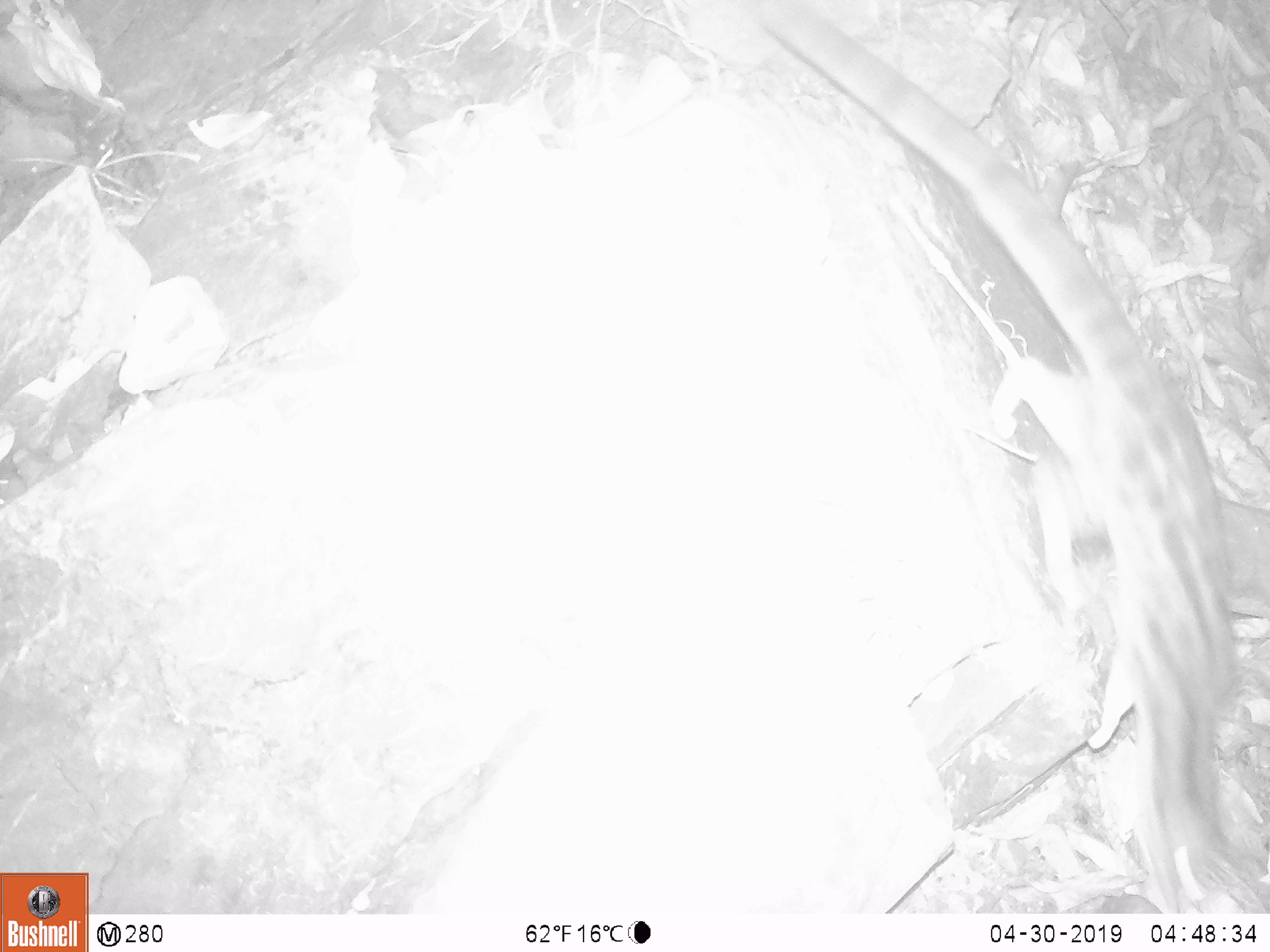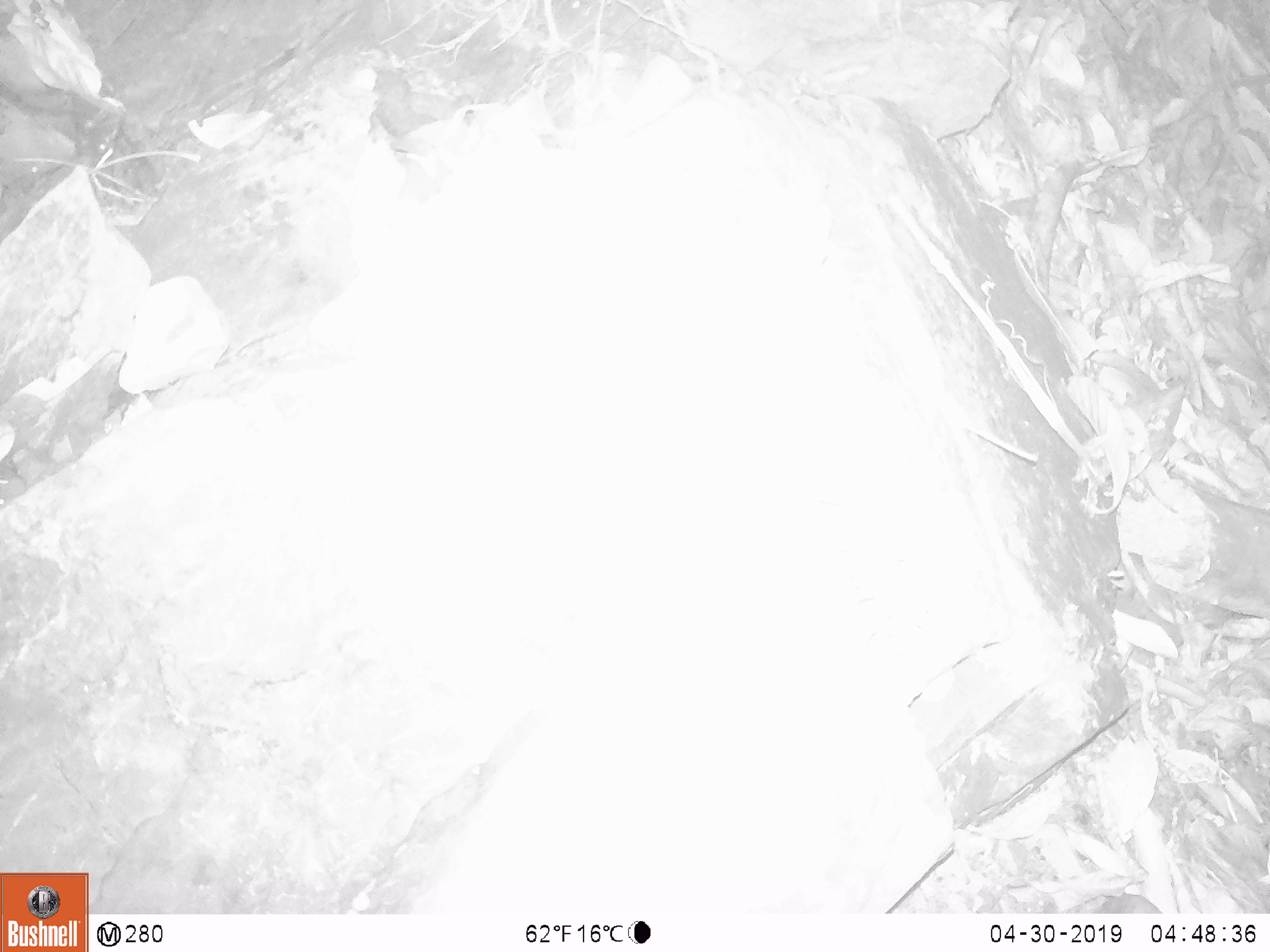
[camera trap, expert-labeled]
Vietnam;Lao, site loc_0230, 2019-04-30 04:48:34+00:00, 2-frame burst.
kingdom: Animalia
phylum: Chordata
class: Mammalia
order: Carnivora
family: Prionodontidae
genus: Prionodon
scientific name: Prionodon pardicolor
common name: spotted linsang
Spotted linsang (Prionodon pardicolor). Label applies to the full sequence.